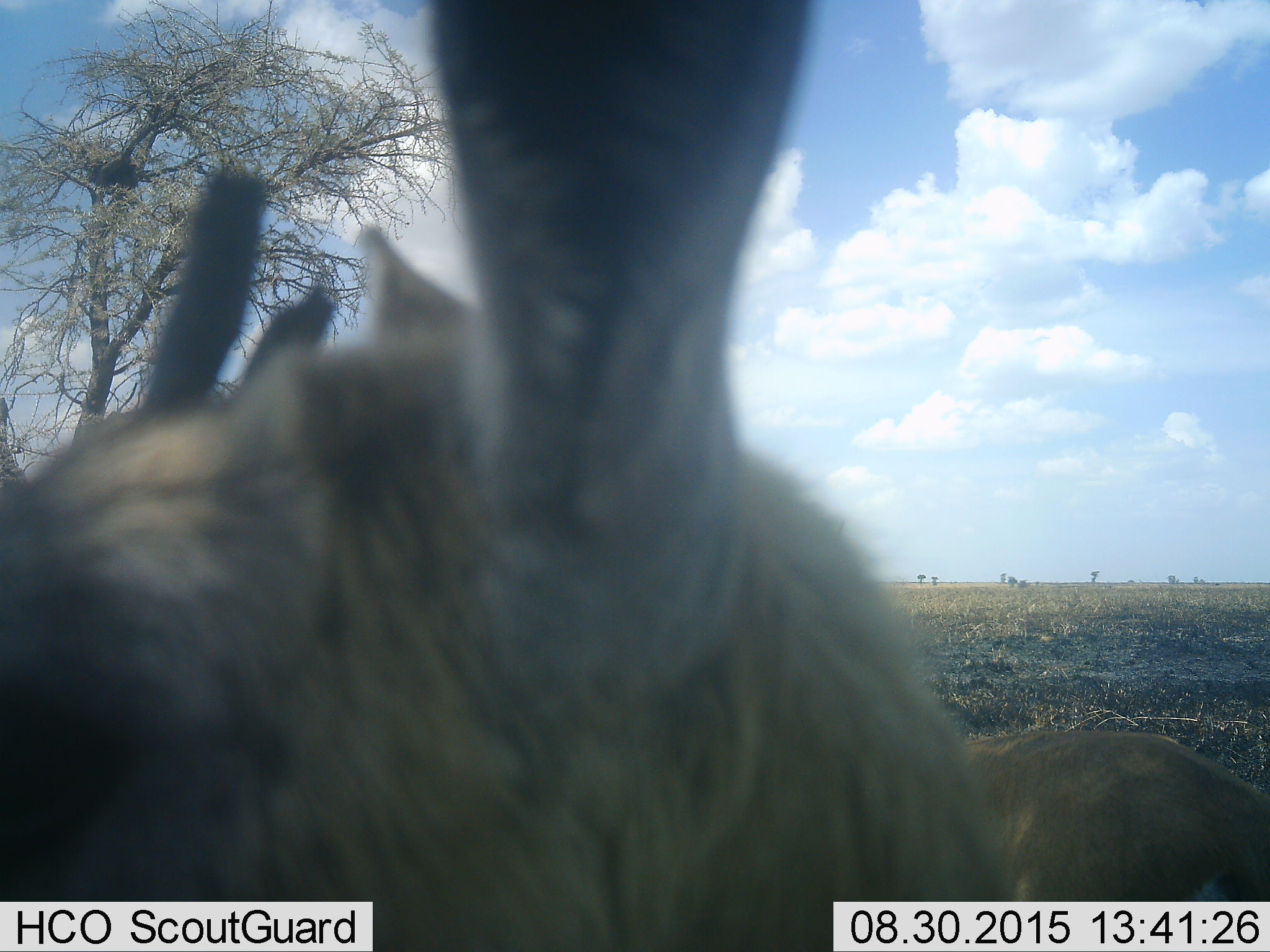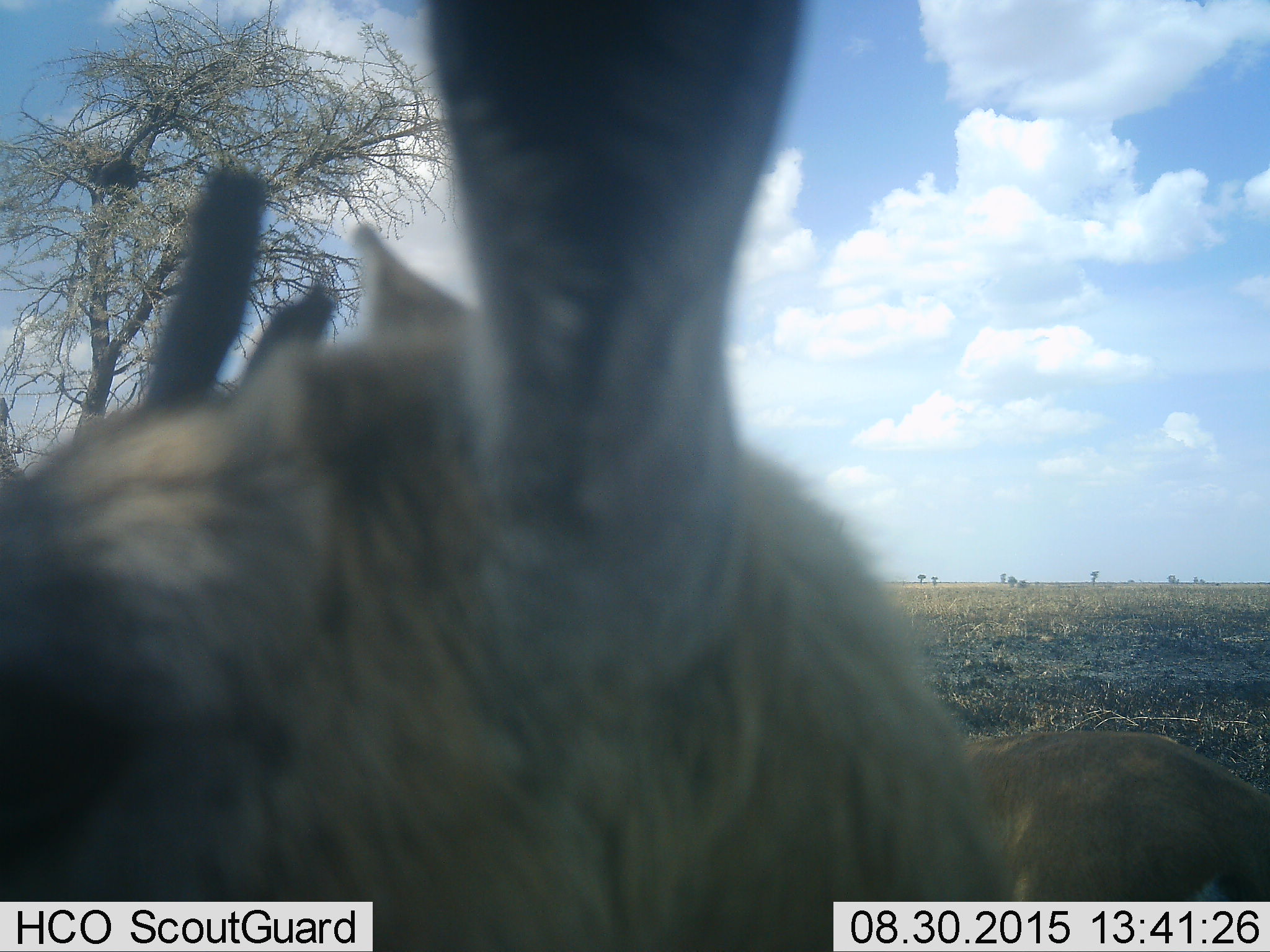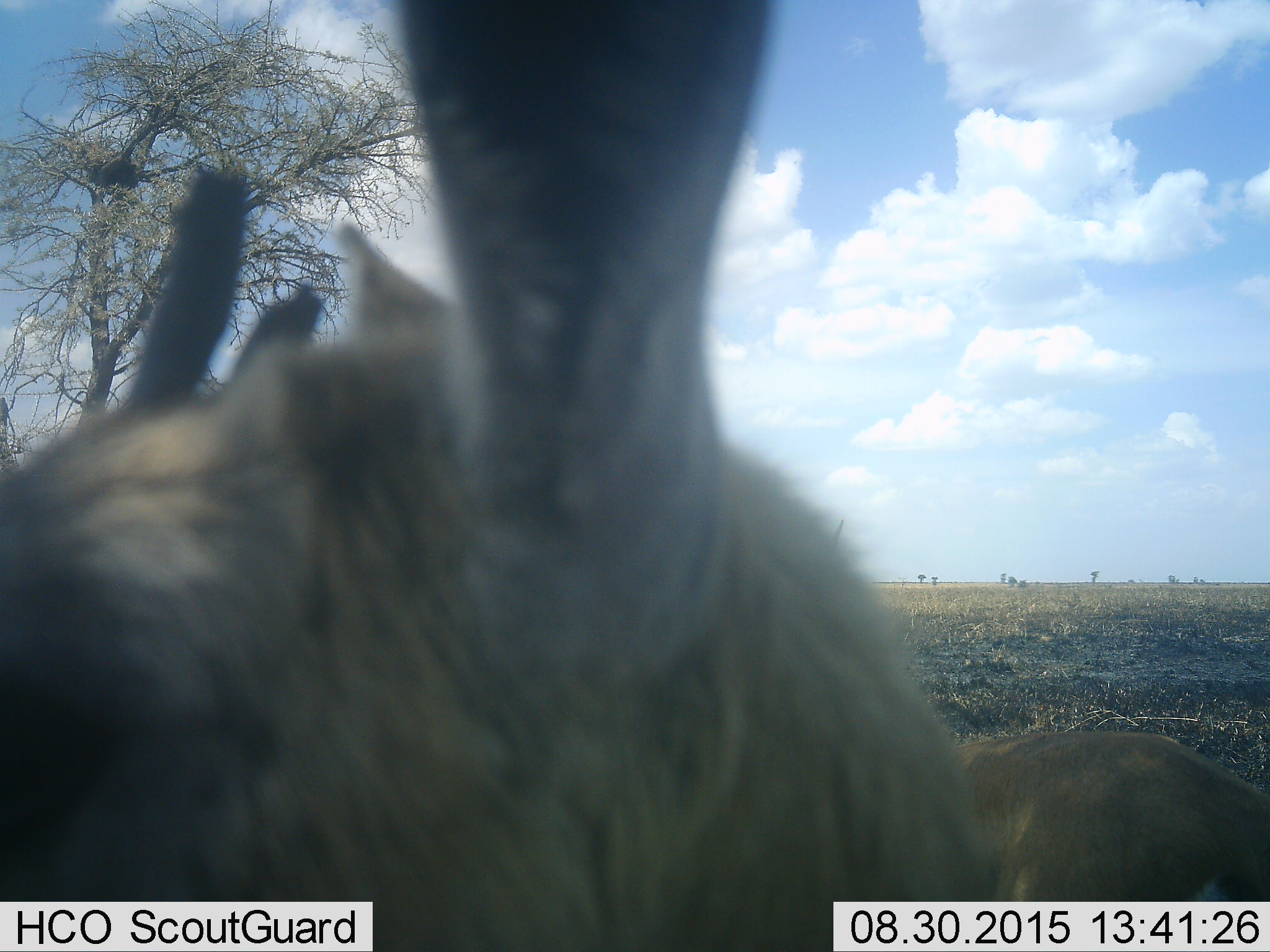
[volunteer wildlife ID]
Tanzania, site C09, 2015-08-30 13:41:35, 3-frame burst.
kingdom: Animalia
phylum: Chordata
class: Mammalia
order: Artiodactyla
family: Bovidae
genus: Eudorcas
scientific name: Eudorcas thomsonii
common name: thomson's gazelle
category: gazellethomsons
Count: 1.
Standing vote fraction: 100%.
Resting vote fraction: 0%.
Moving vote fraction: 0%.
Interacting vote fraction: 10%.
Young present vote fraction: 0%.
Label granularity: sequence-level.